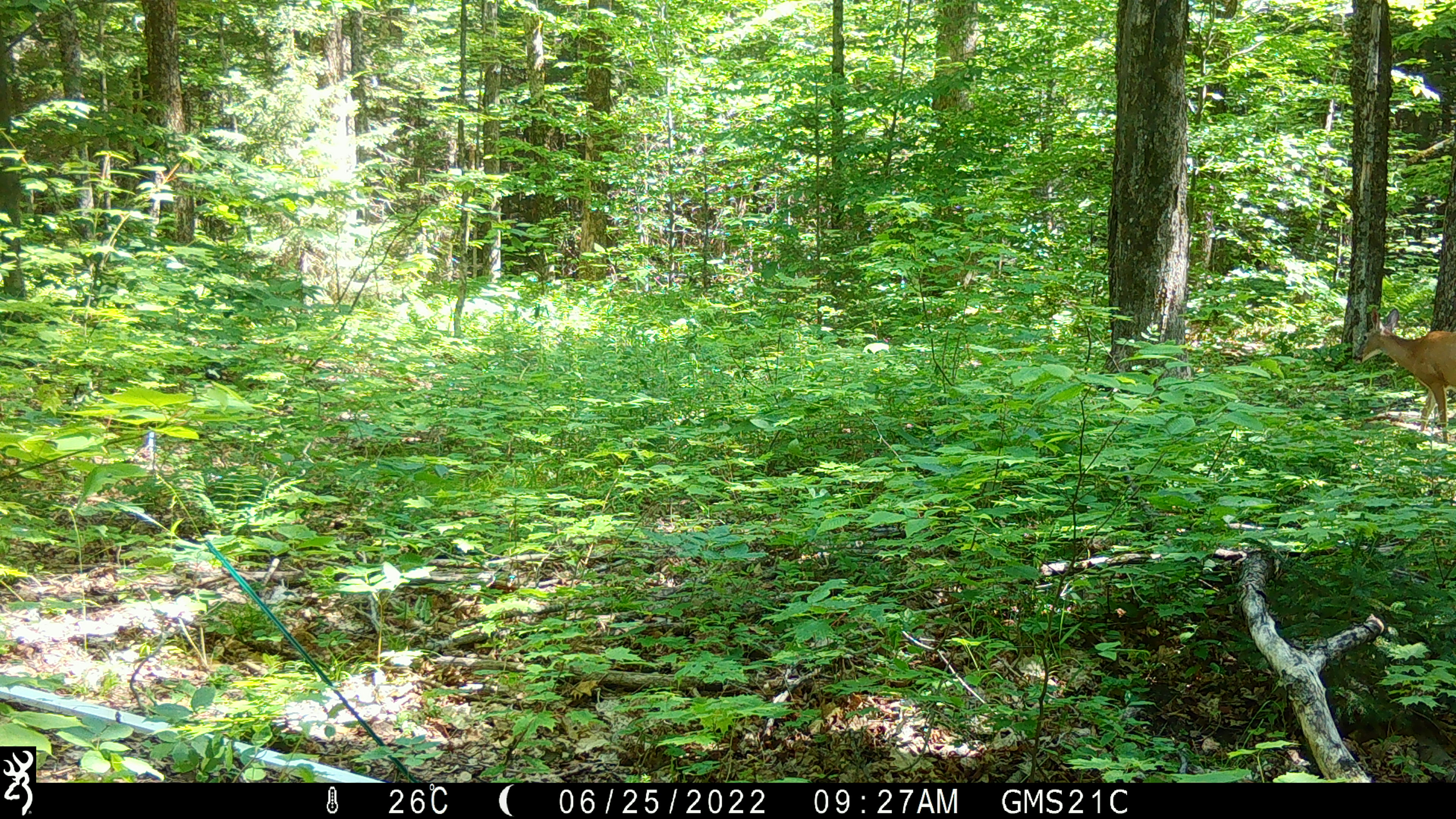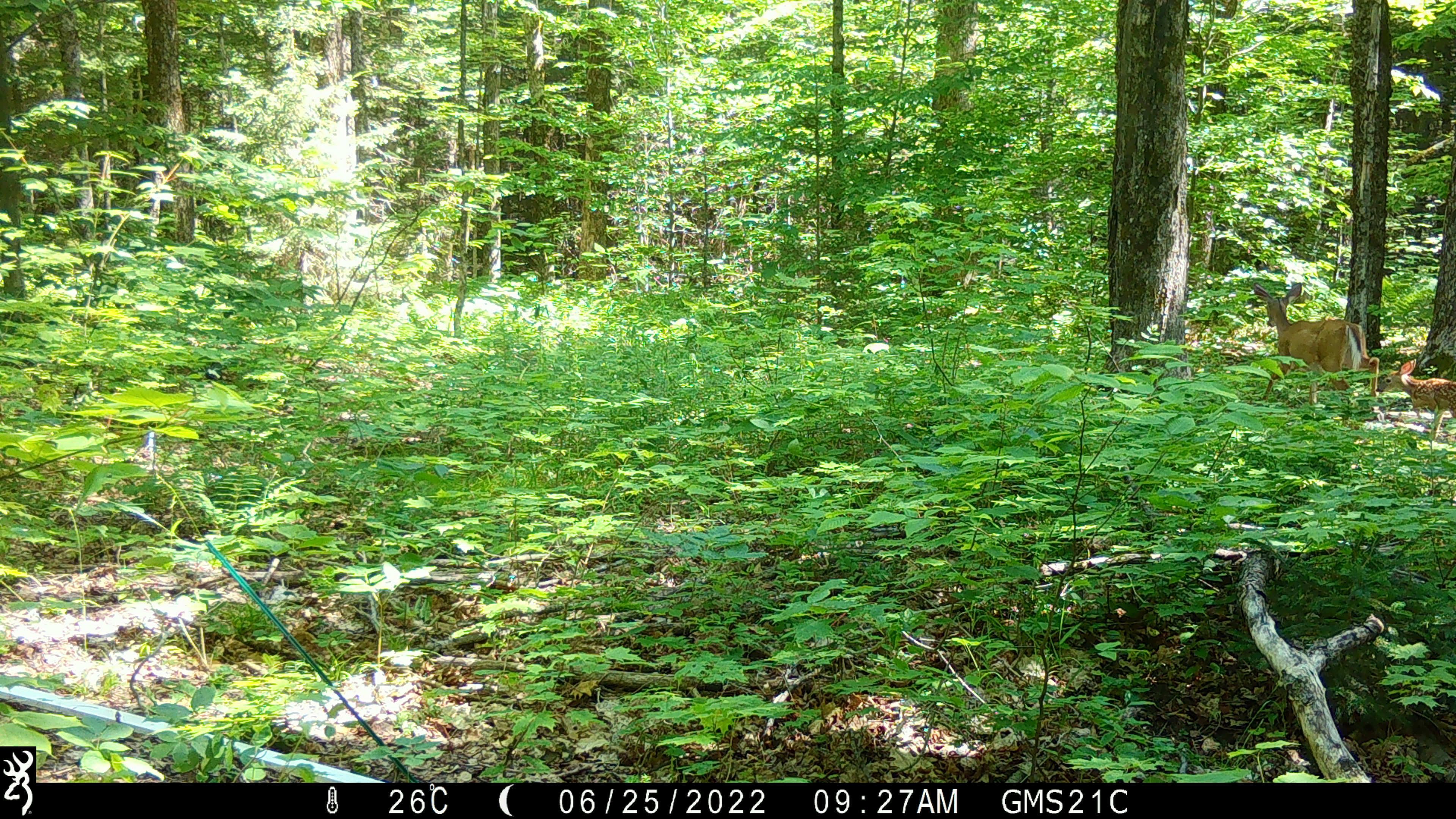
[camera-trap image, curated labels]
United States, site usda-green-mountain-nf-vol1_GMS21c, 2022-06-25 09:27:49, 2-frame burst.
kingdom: Animalia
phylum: Chordata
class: Mammalia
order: Artiodactyla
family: Cervidae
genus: Odocoileus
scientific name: Odocoileus virginianus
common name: white-tailed deer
White-tailed deer (Odocoileus virginianus).